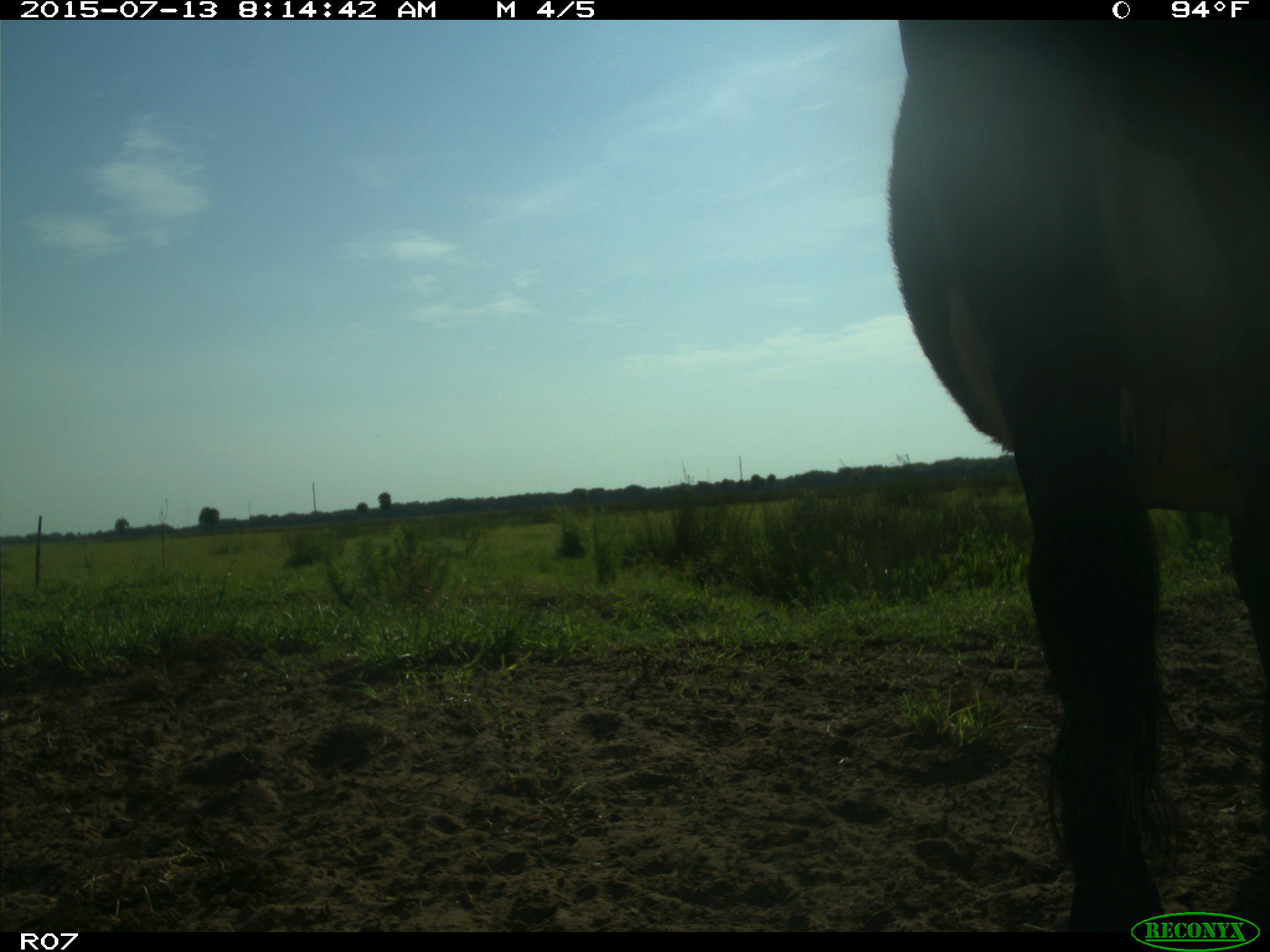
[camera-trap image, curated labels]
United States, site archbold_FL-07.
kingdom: Animalia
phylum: Chordata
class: Mammalia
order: Artiodactyla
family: Bovidae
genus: Bos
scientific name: Bos taurus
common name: domestic cow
Bos taurus (domestic cow).